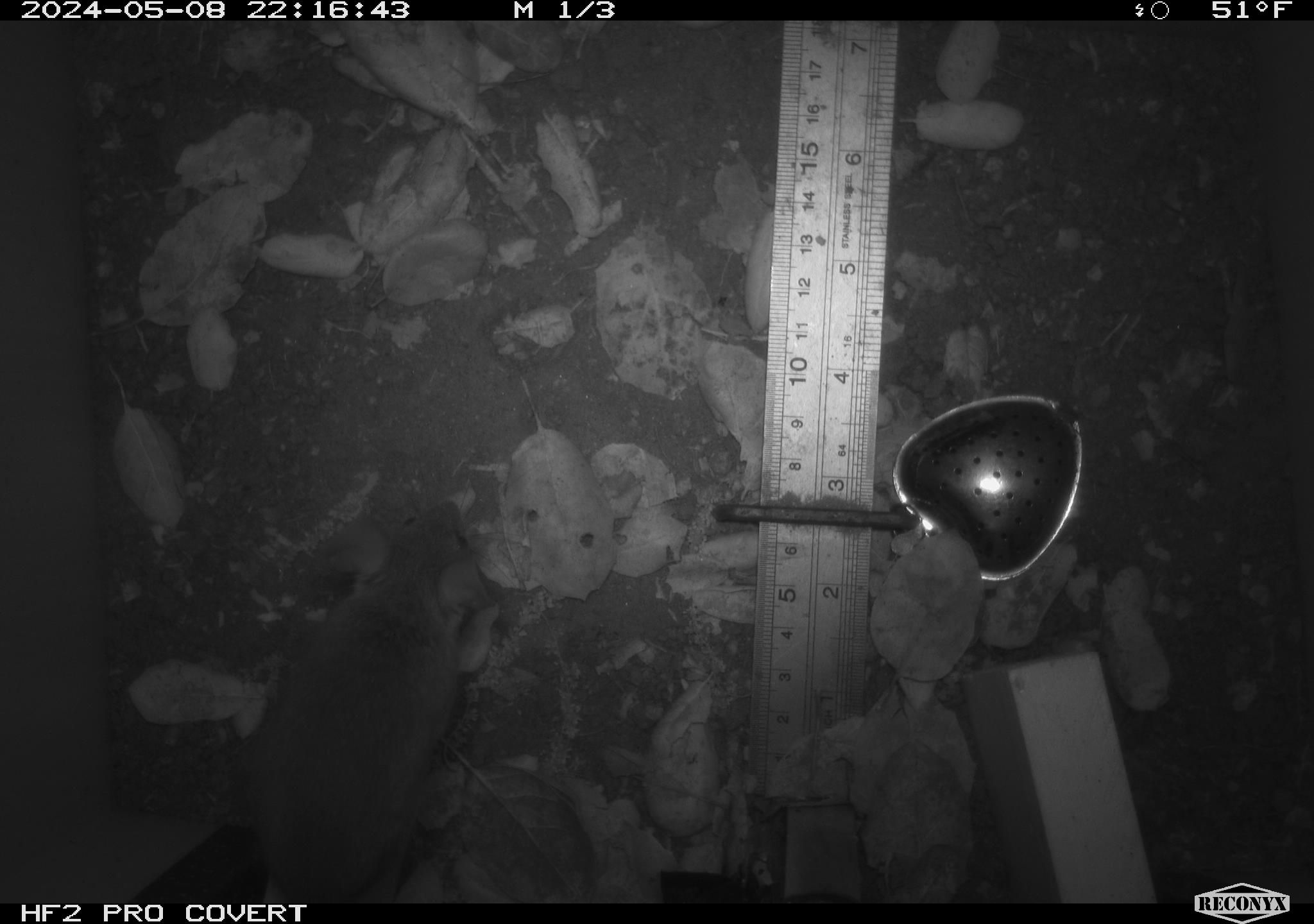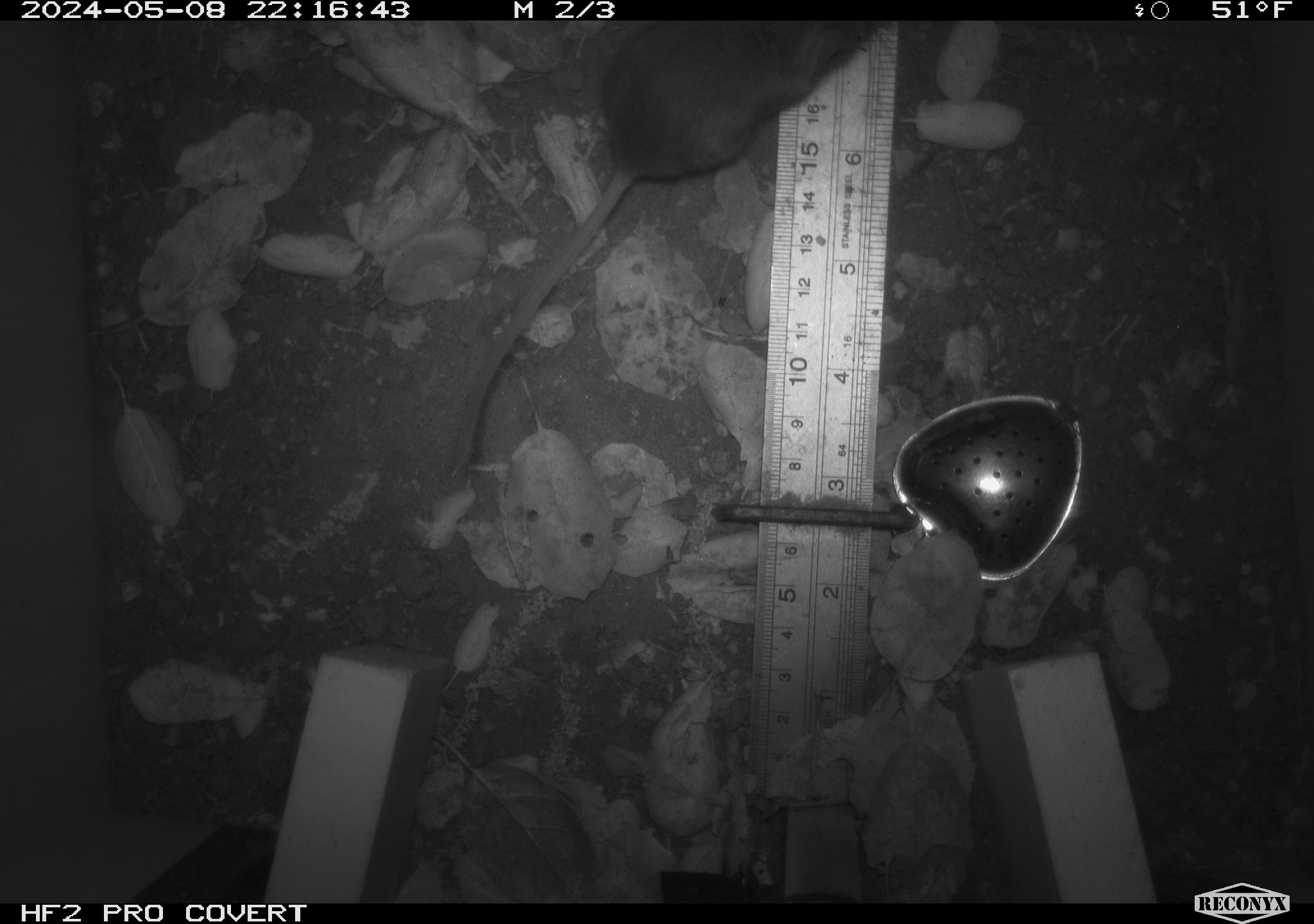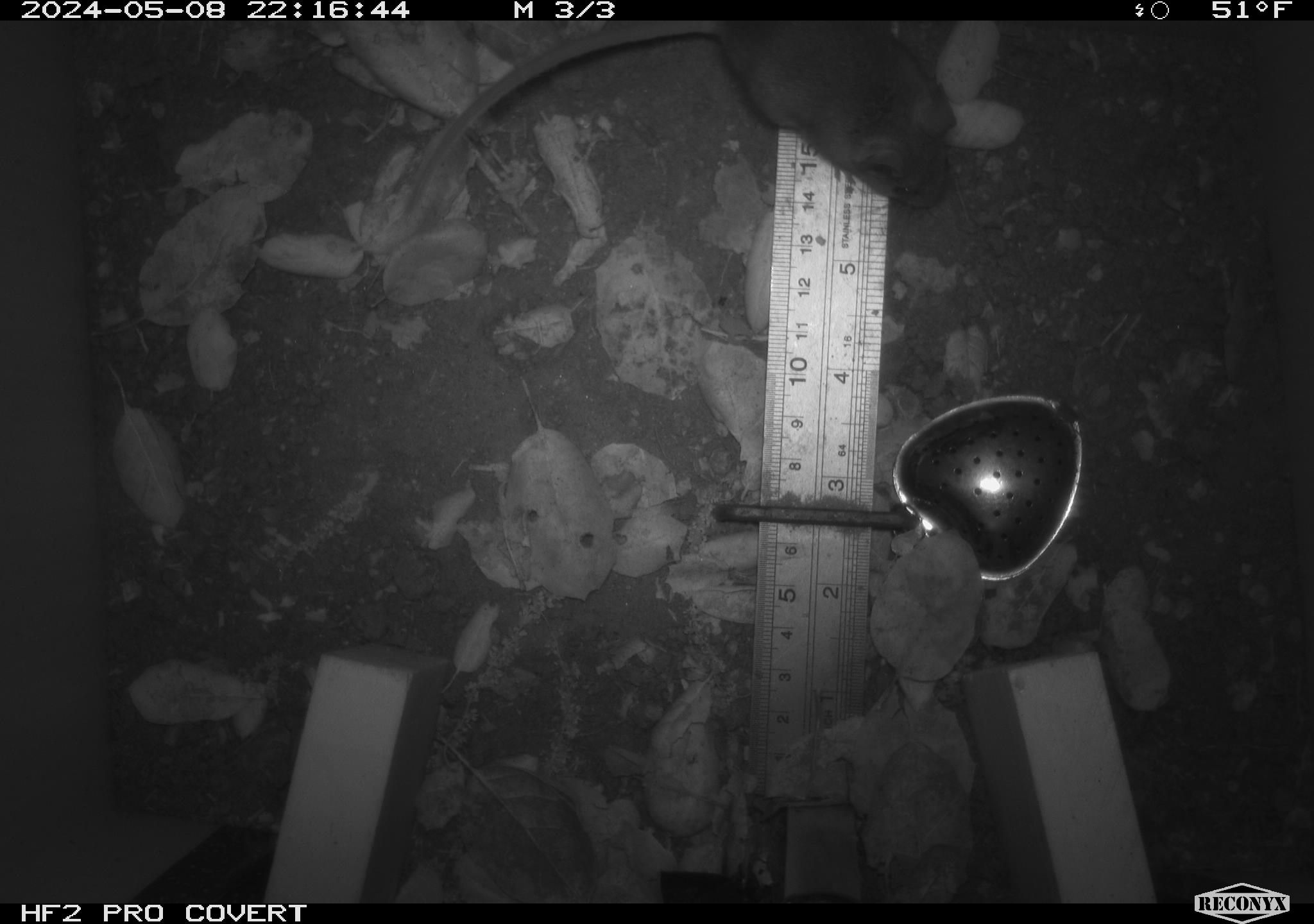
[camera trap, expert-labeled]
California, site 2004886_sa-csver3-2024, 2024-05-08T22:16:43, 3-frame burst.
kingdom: Animalia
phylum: Chordata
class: Mammalia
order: Rodentia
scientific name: Rodentia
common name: rodent